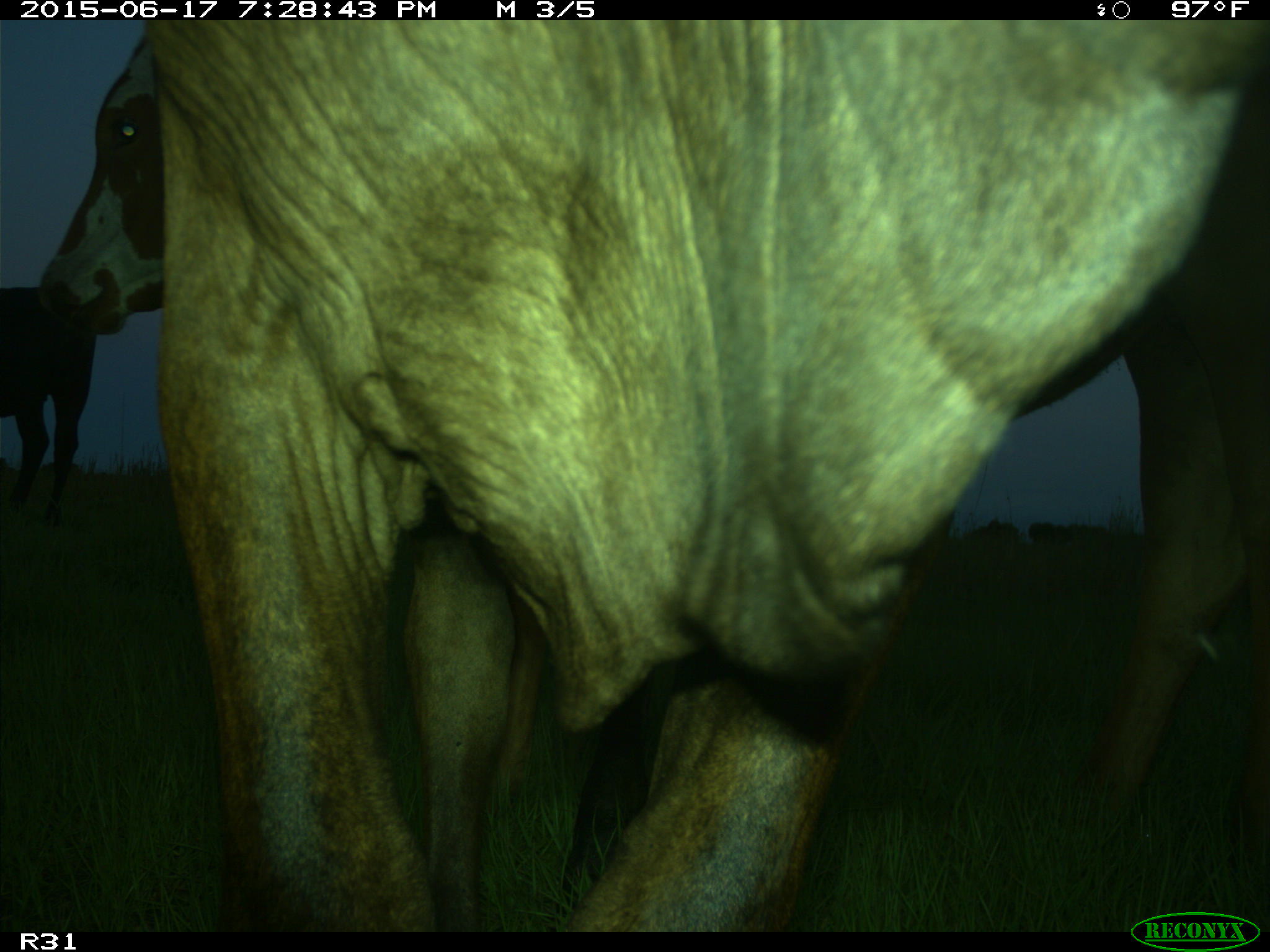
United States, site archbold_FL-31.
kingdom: Animalia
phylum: Chordata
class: Mammalia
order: Artiodactyla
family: Bovidae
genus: Bos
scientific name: Bos taurus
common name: domestic cow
Bos taurus (domestic cow).